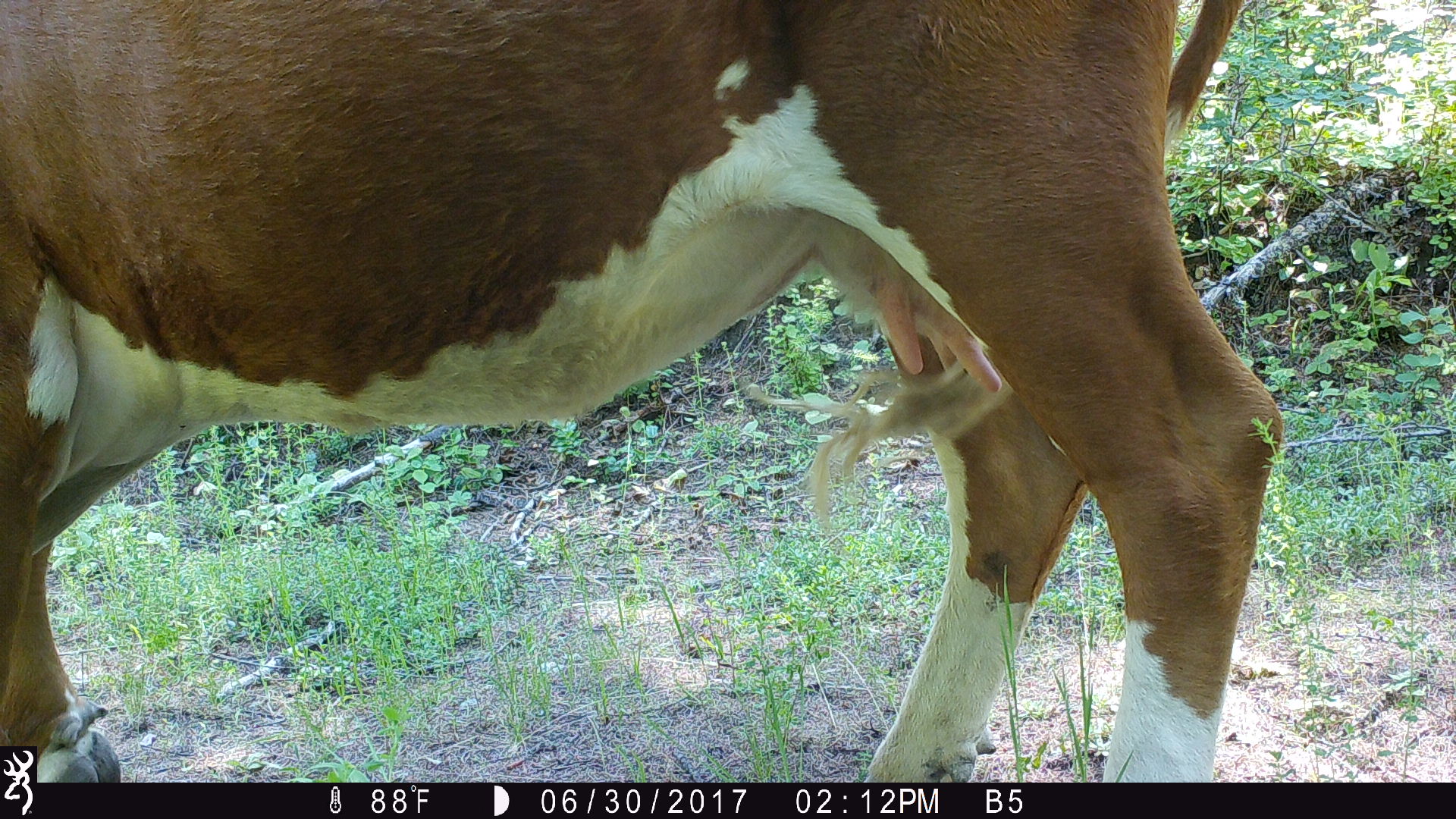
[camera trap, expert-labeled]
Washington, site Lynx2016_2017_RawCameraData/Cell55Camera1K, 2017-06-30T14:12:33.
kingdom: Animalia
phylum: Chordata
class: Mammalia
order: Artiodactyla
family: Bovidae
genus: Bos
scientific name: Bos taurus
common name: domestic cattle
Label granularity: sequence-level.